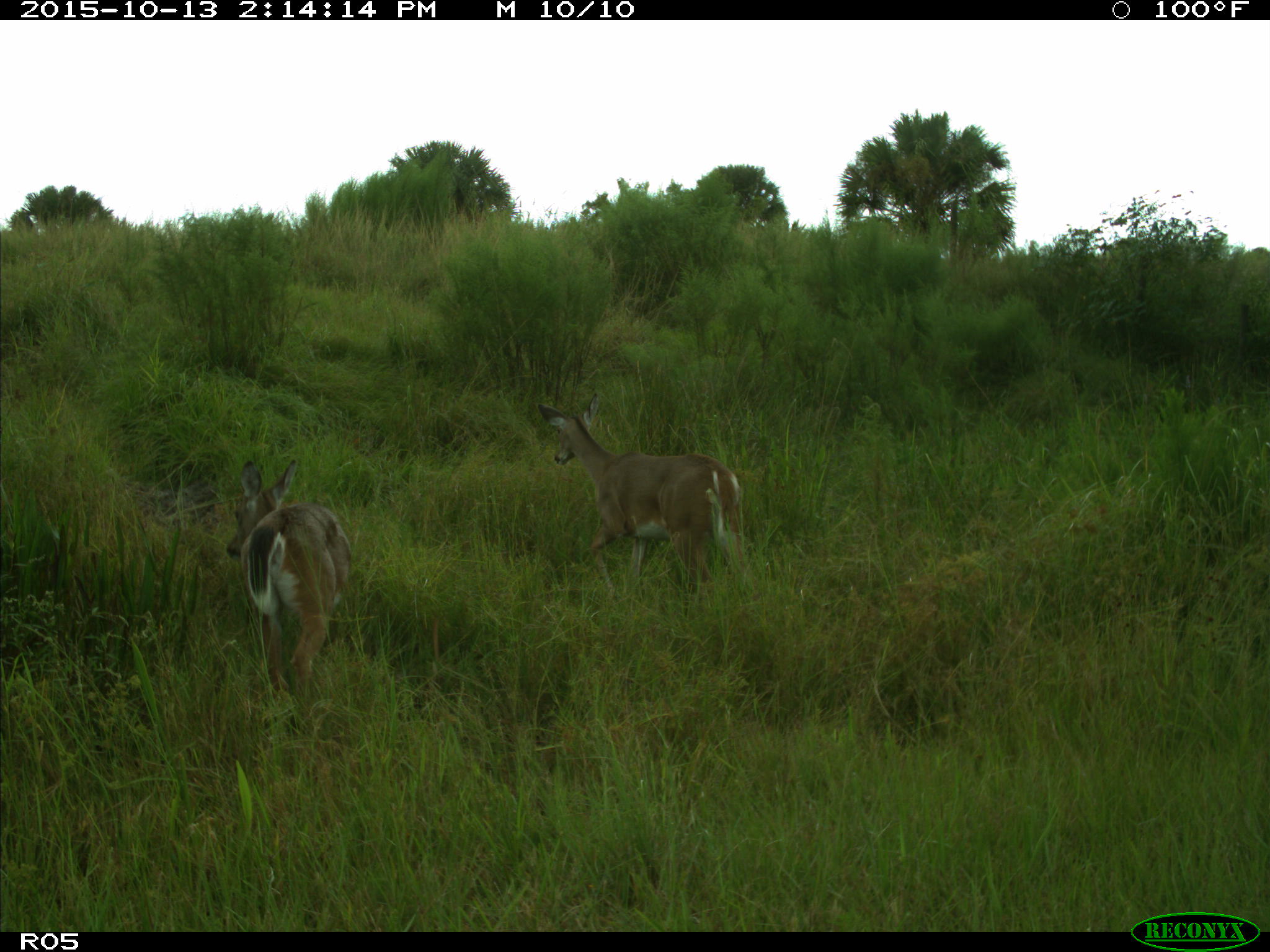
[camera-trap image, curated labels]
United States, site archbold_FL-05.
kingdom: Animalia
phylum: Chordata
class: Mammalia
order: Artiodactyla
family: Cervidae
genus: Odocoileus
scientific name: Odocoileus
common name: deer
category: unidentified deer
Unidentified deer (deer) (Odocoileus).